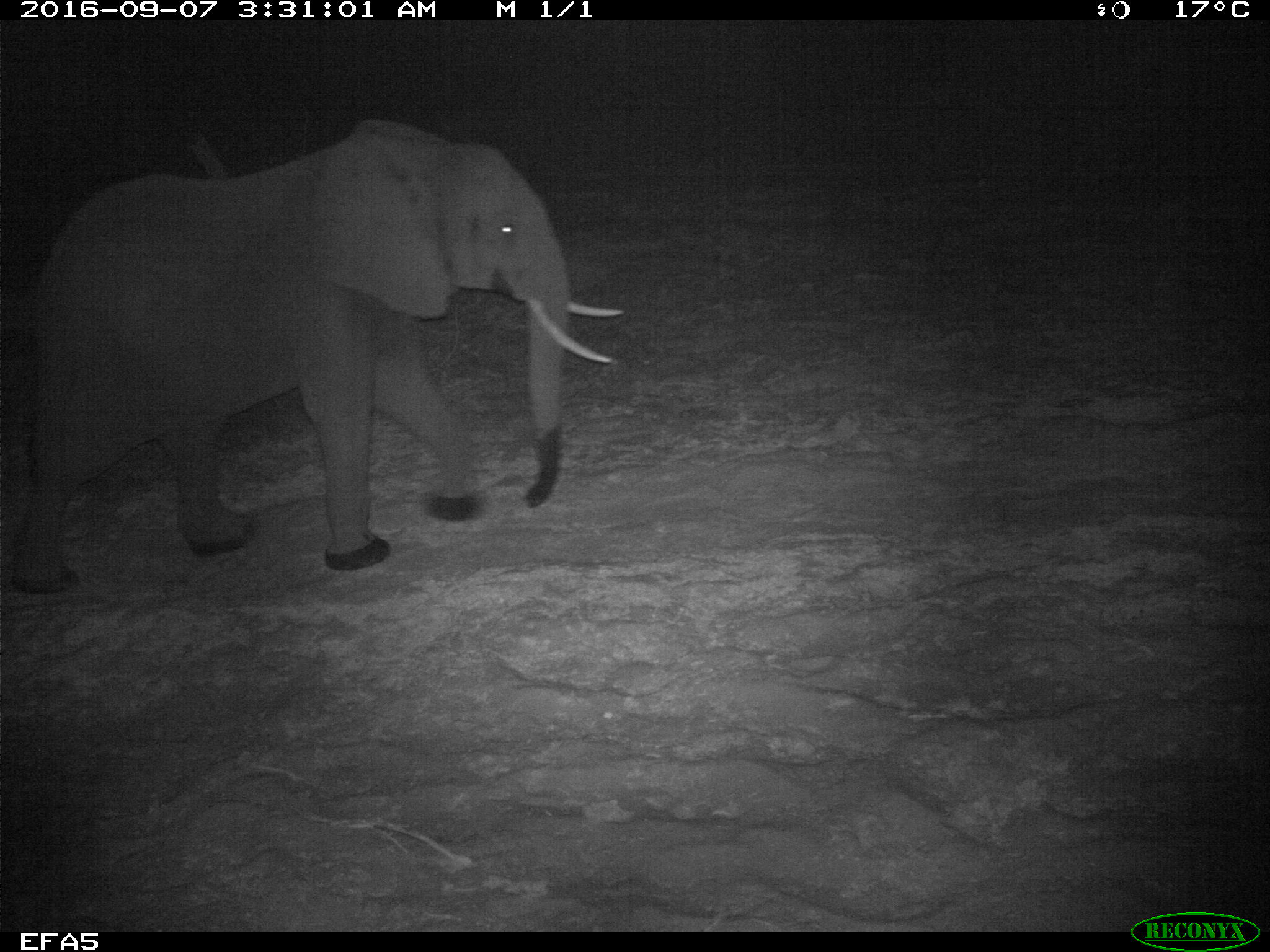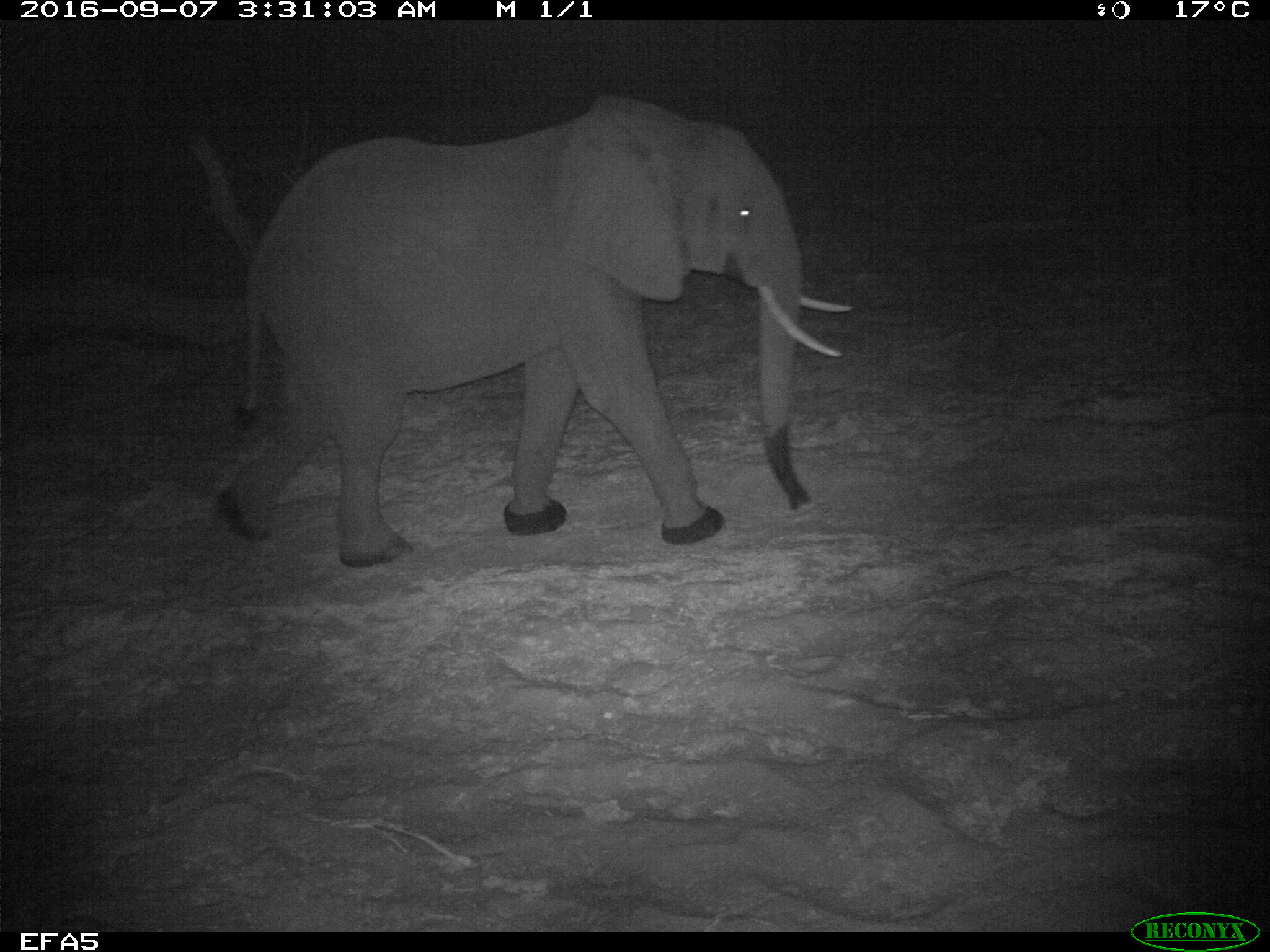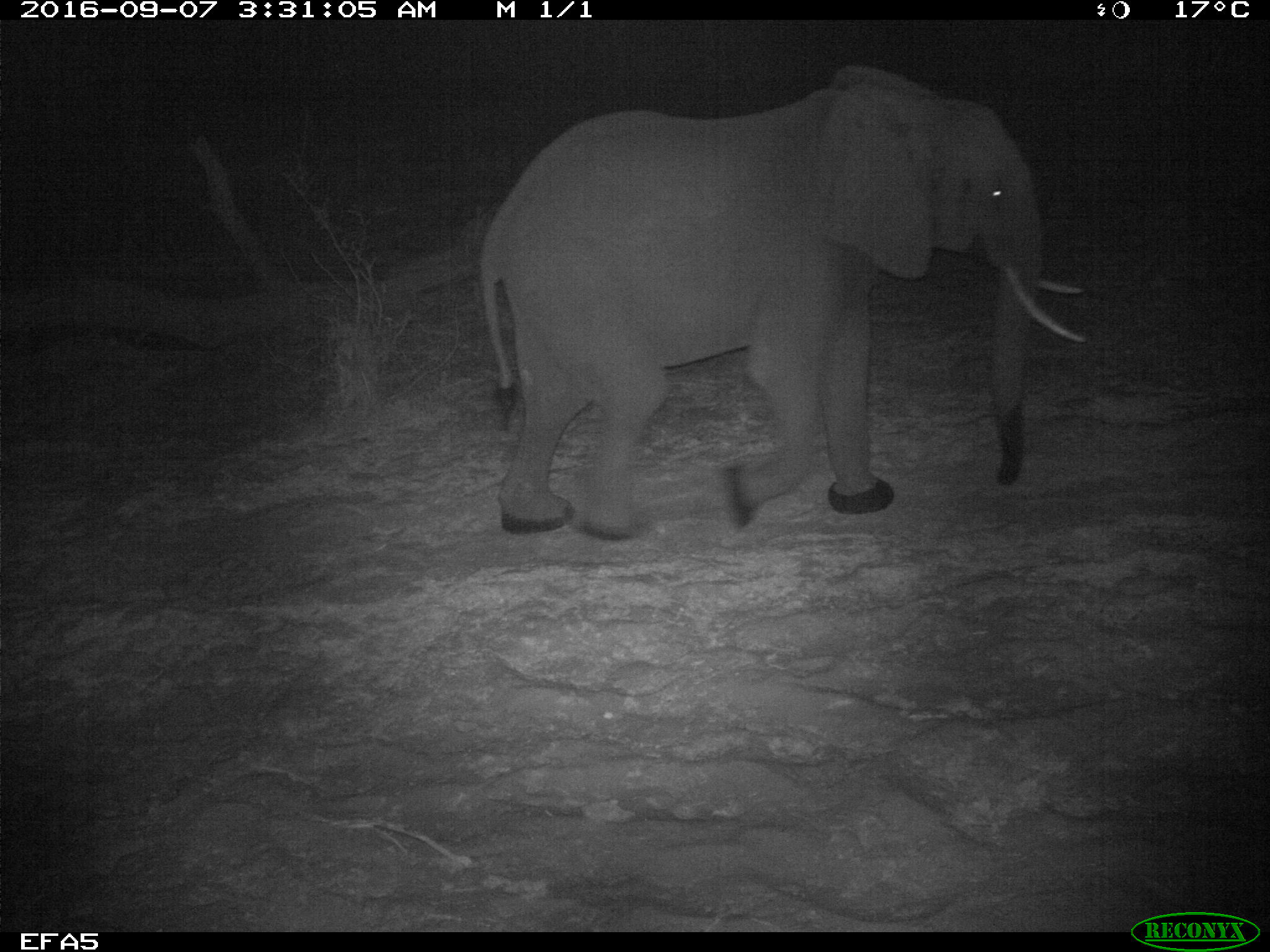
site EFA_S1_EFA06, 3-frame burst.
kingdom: Animalia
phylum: Chordata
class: Mammalia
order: Proboscidea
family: Elephantidae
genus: Loxodonta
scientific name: Loxodonta africana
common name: african bush elephant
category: elephant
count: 1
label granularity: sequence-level